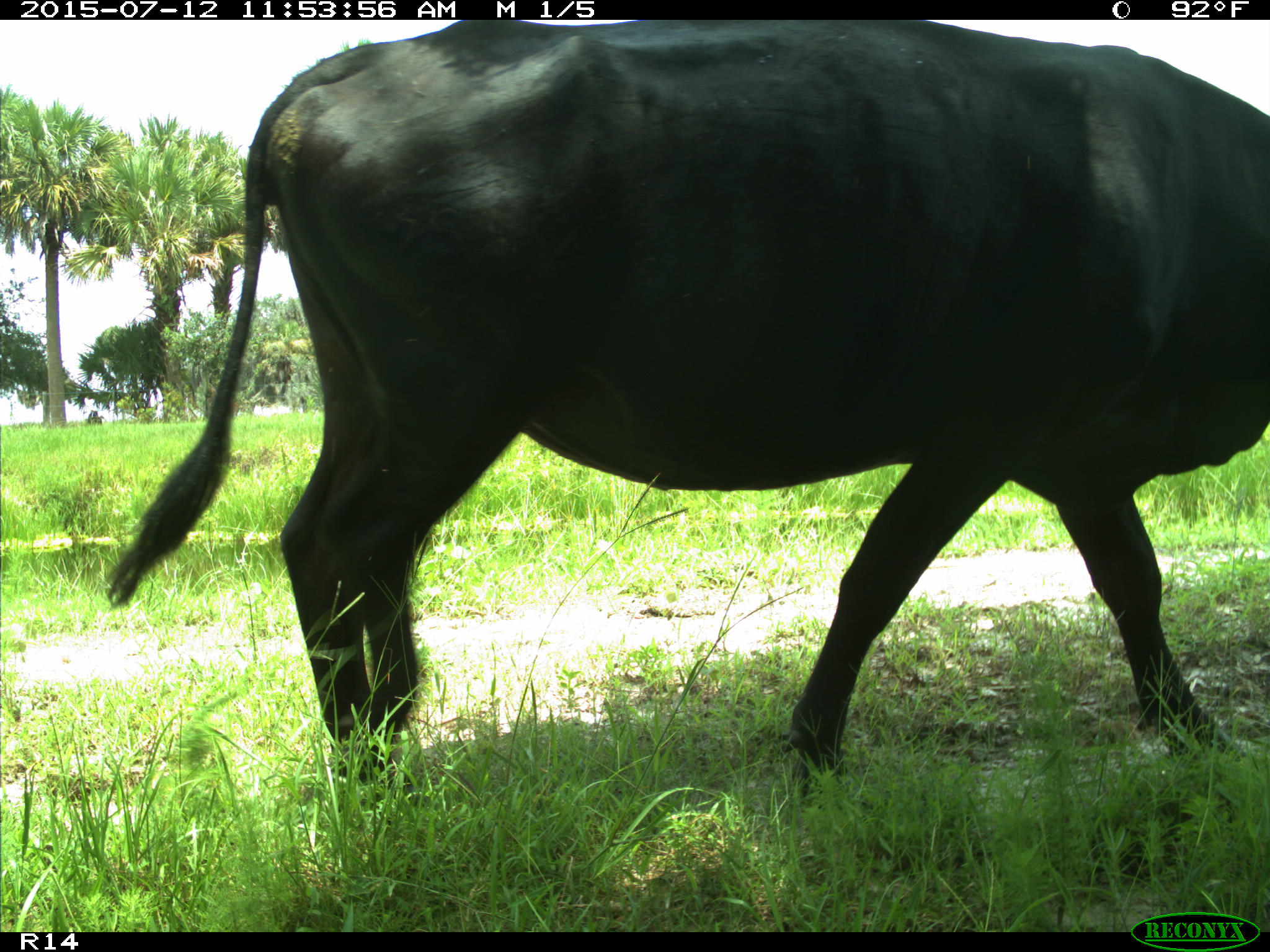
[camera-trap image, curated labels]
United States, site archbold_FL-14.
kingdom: Animalia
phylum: Chordata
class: Mammalia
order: Artiodactyla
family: Bovidae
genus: Bos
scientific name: Bos taurus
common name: domestic cow